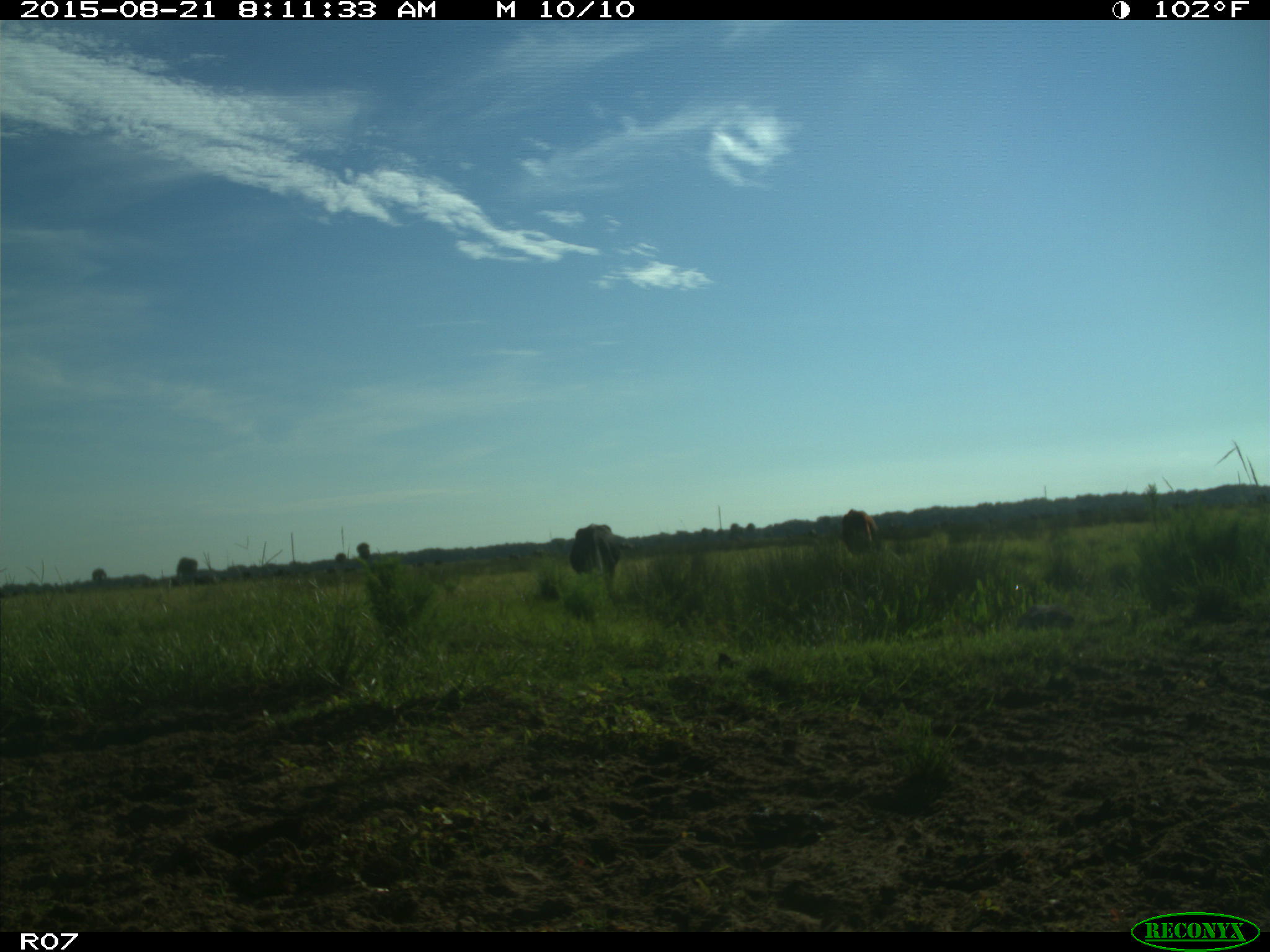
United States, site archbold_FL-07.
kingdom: Animalia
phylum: Chordata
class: Mammalia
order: Artiodactyla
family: Bovidae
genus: Bos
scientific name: Bos taurus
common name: domestic cow